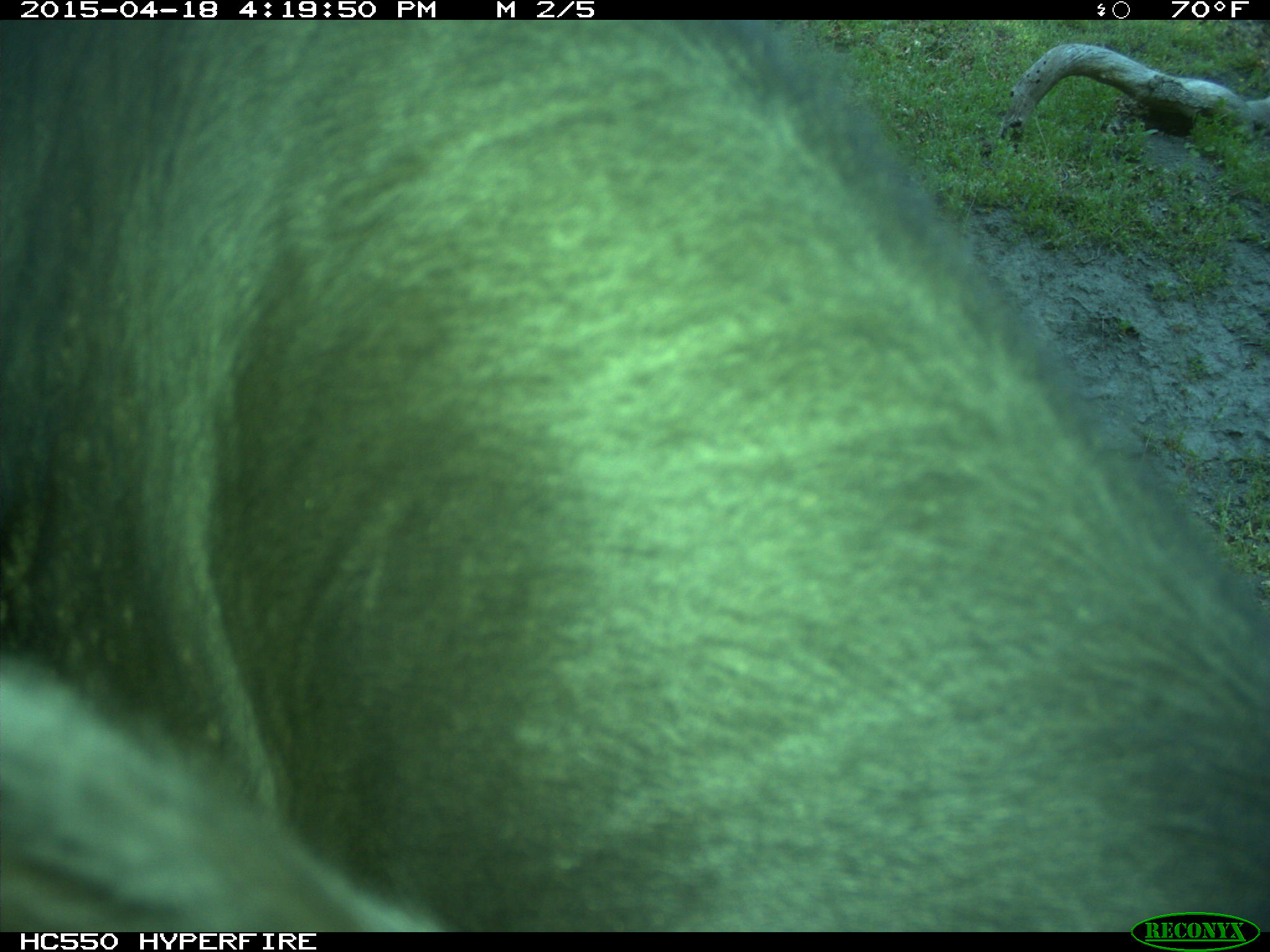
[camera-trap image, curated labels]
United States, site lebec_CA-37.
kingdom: Animalia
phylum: Chordata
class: Mammalia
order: Artiodactyla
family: Bovidae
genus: Bos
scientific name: Bos taurus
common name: domestic cow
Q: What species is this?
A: Bos taurus (domestic cow).